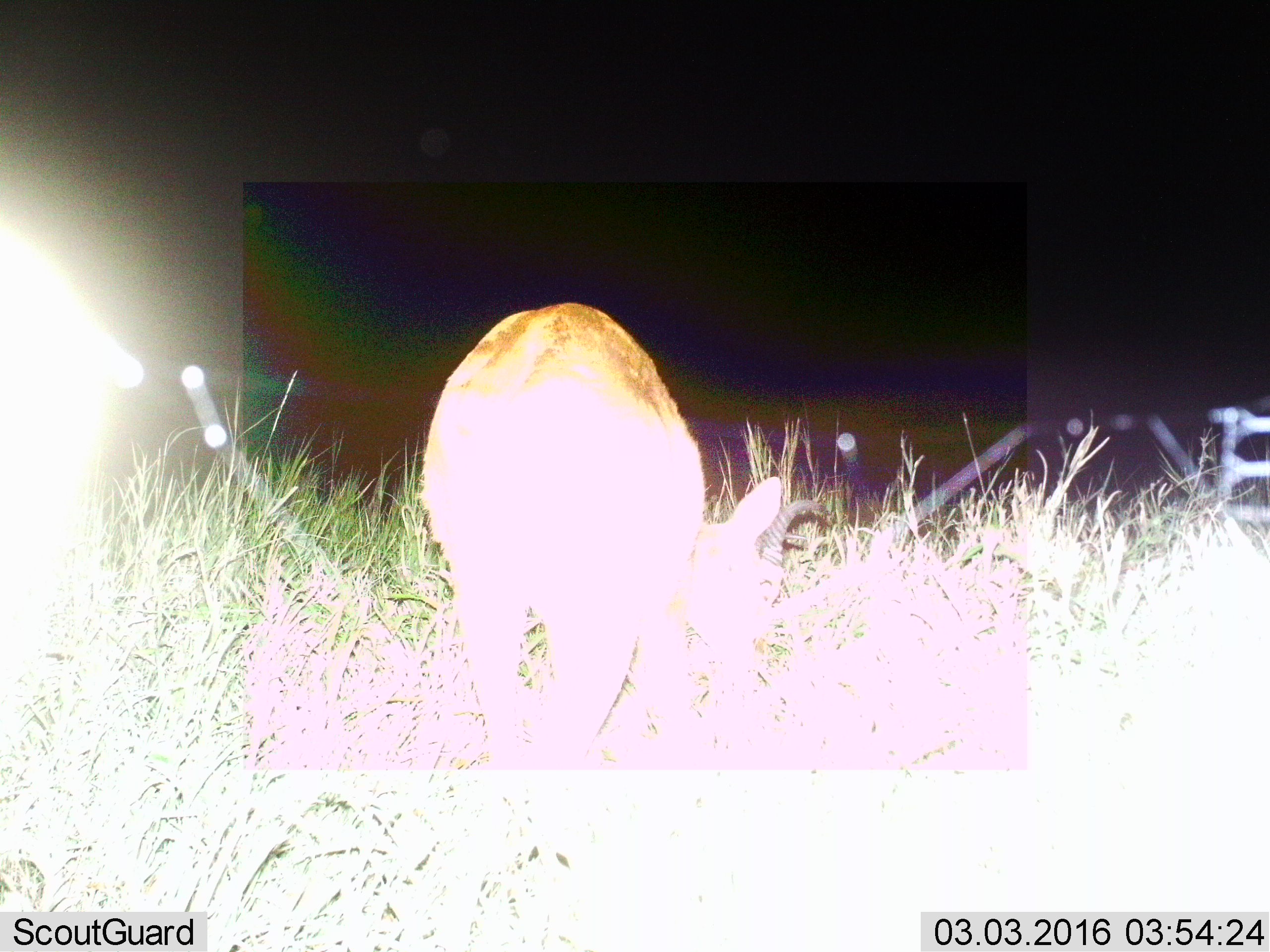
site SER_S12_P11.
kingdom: Animalia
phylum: Chordata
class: Mammalia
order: Artiodactyla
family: Bovidae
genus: Eudorcas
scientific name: Eudorcas thomsonii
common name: thomson's gazelle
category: gazellethomsons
Gazellethomsons (thomson's gazelle) (Eudorcas thomsonii), count 1. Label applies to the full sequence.